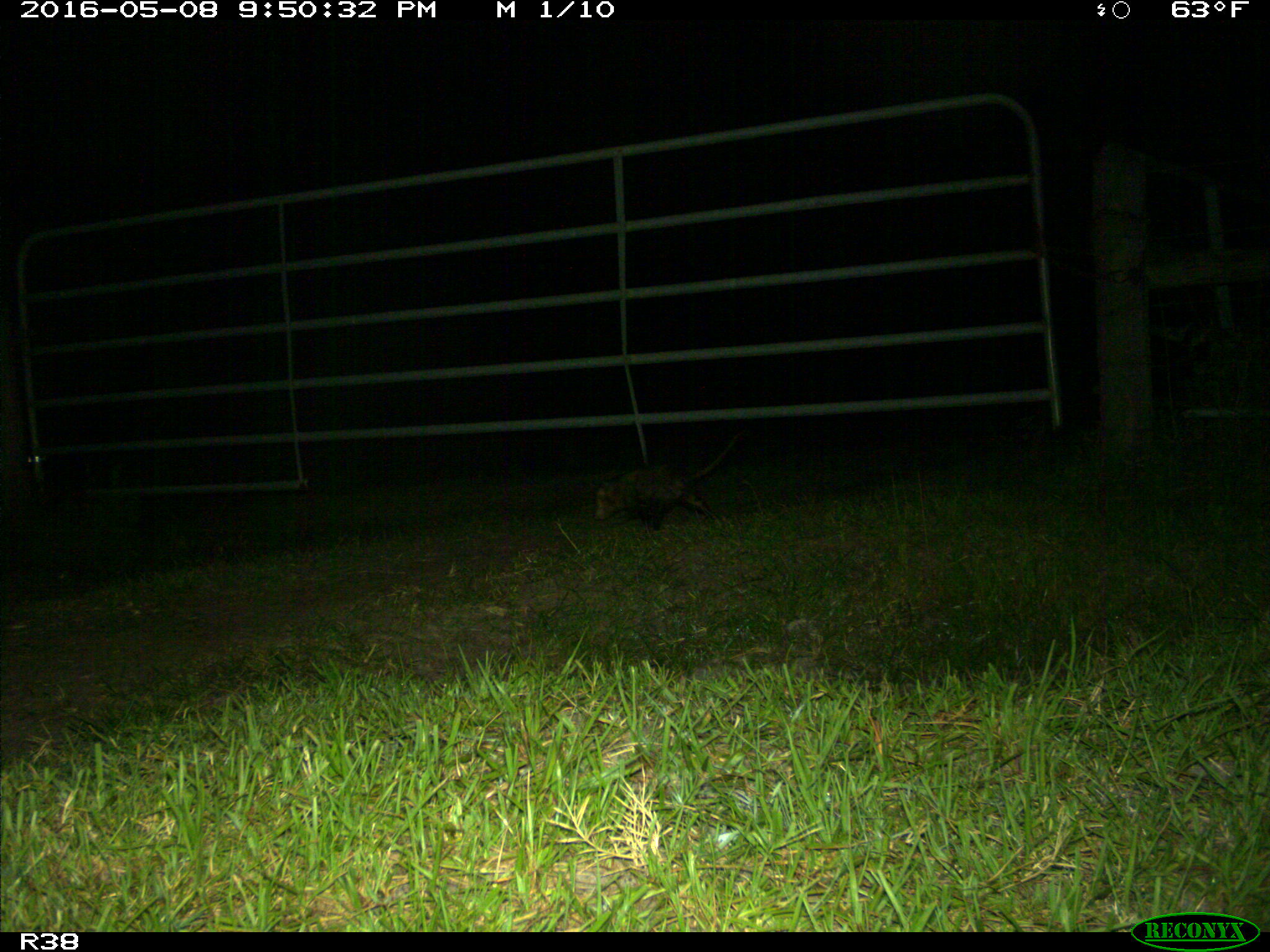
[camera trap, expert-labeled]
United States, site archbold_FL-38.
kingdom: Animalia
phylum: Chordata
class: Mammalia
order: Didelphimorphia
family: Didelphidae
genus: Didelphis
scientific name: Didelphis virginiana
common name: virginia opossum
Didelphis virginiana (virginia opossum).